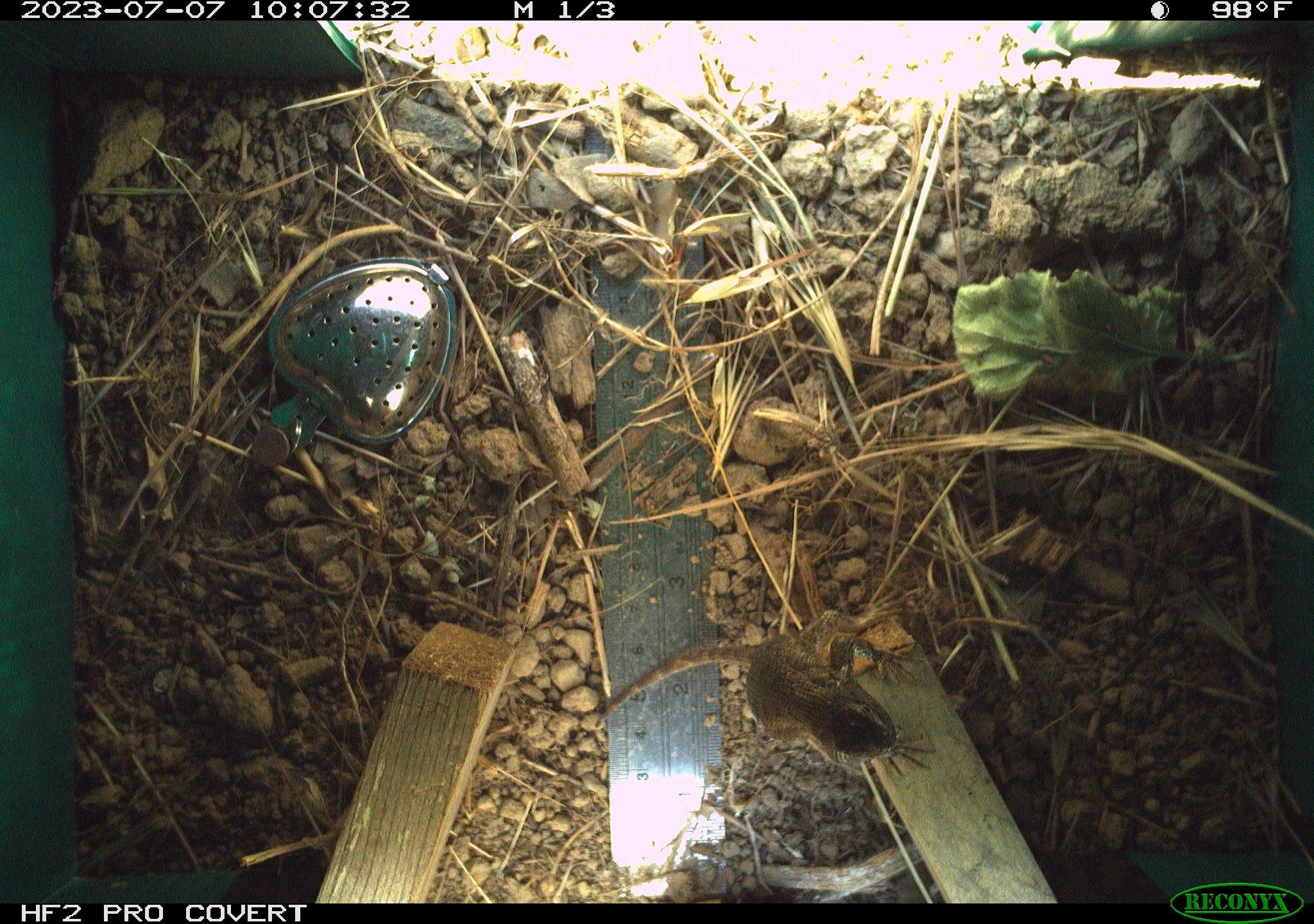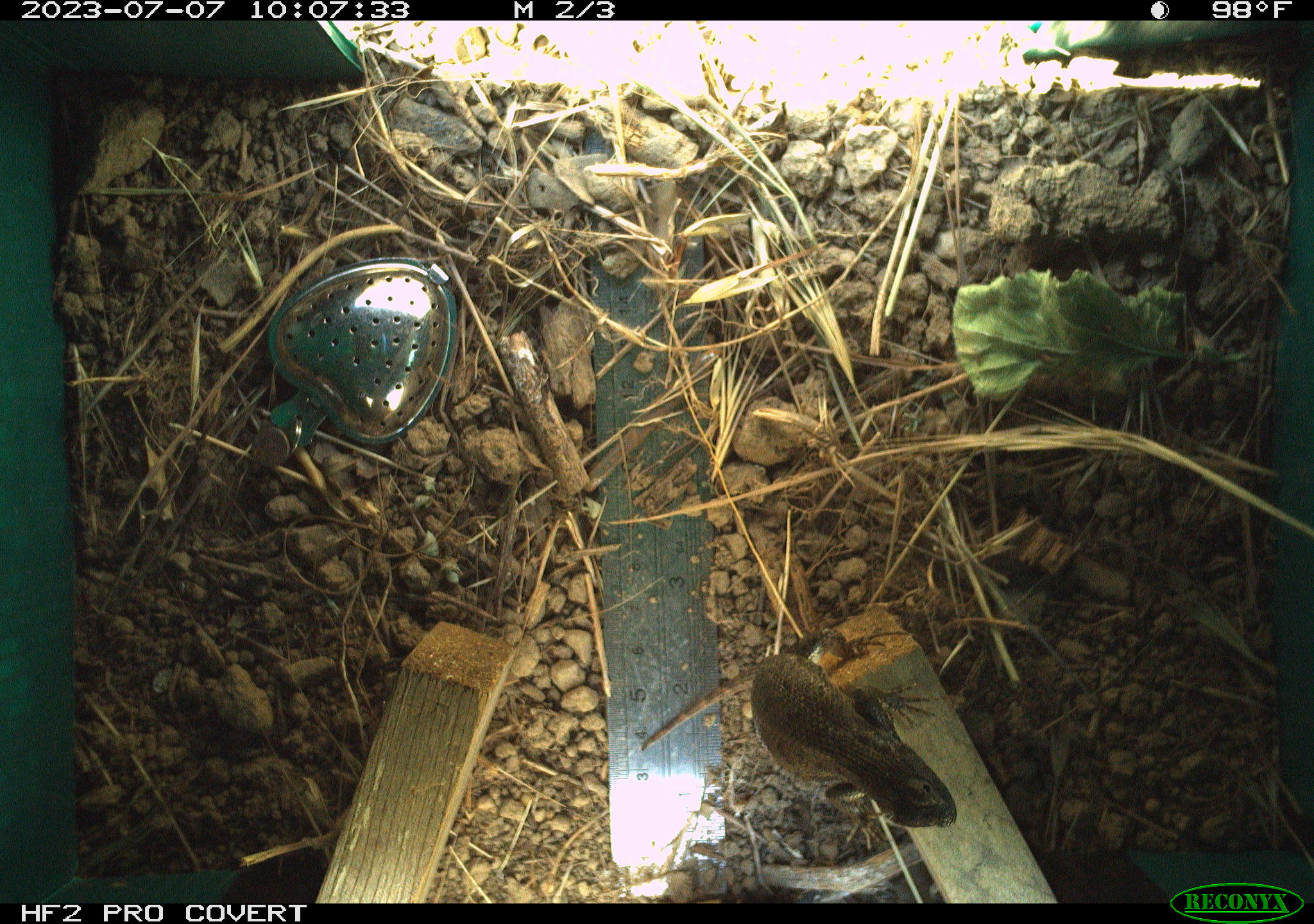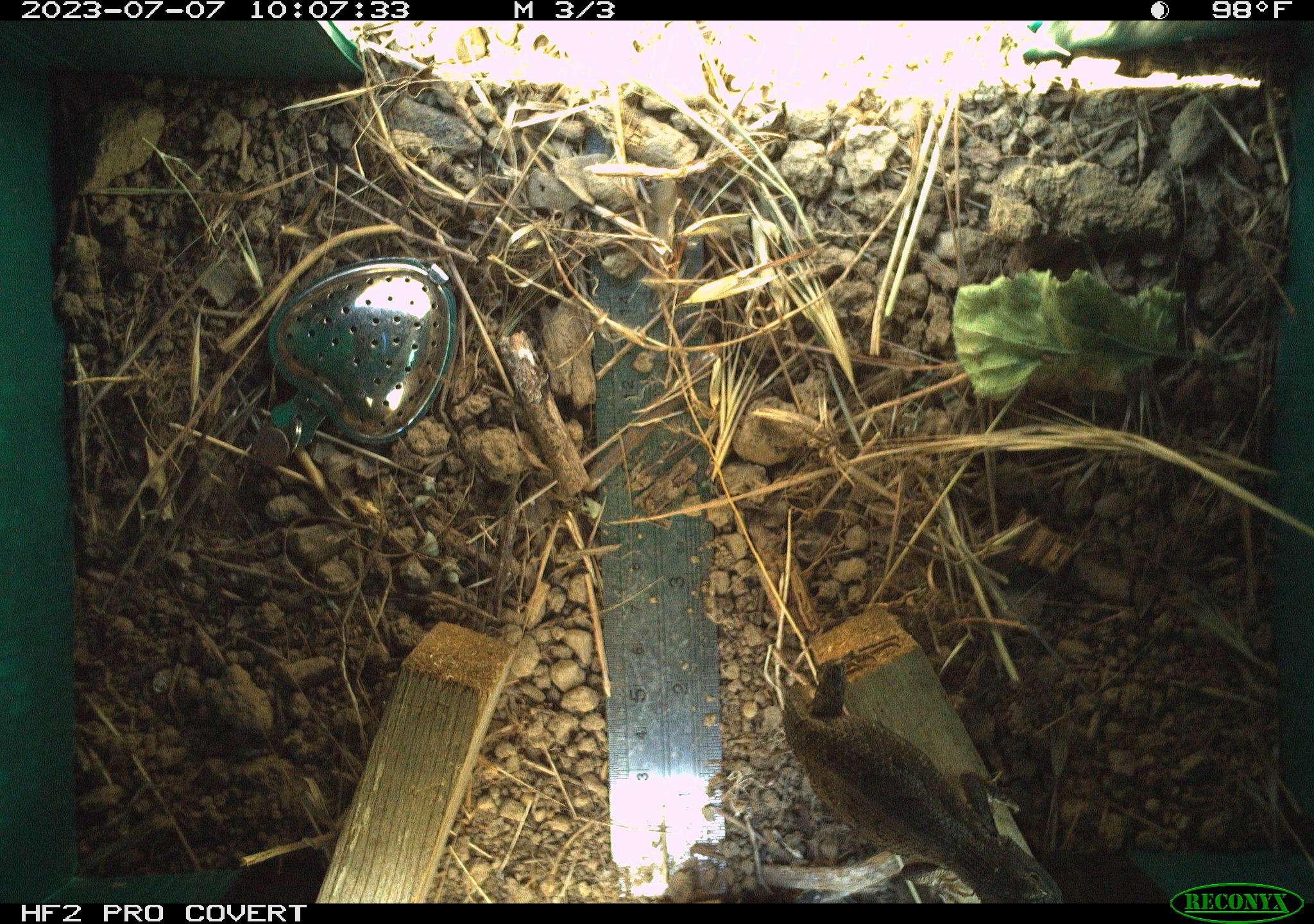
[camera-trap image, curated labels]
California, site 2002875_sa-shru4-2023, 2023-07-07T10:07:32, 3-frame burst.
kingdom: Animalia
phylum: Chordata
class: Reptilia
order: Squamata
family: Phrynosomatidae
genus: Sceloporus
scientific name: Sceloporus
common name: spiny lizards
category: sceloporus species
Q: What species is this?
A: Sceloporus species (spiny lizards) (Sceloporus).